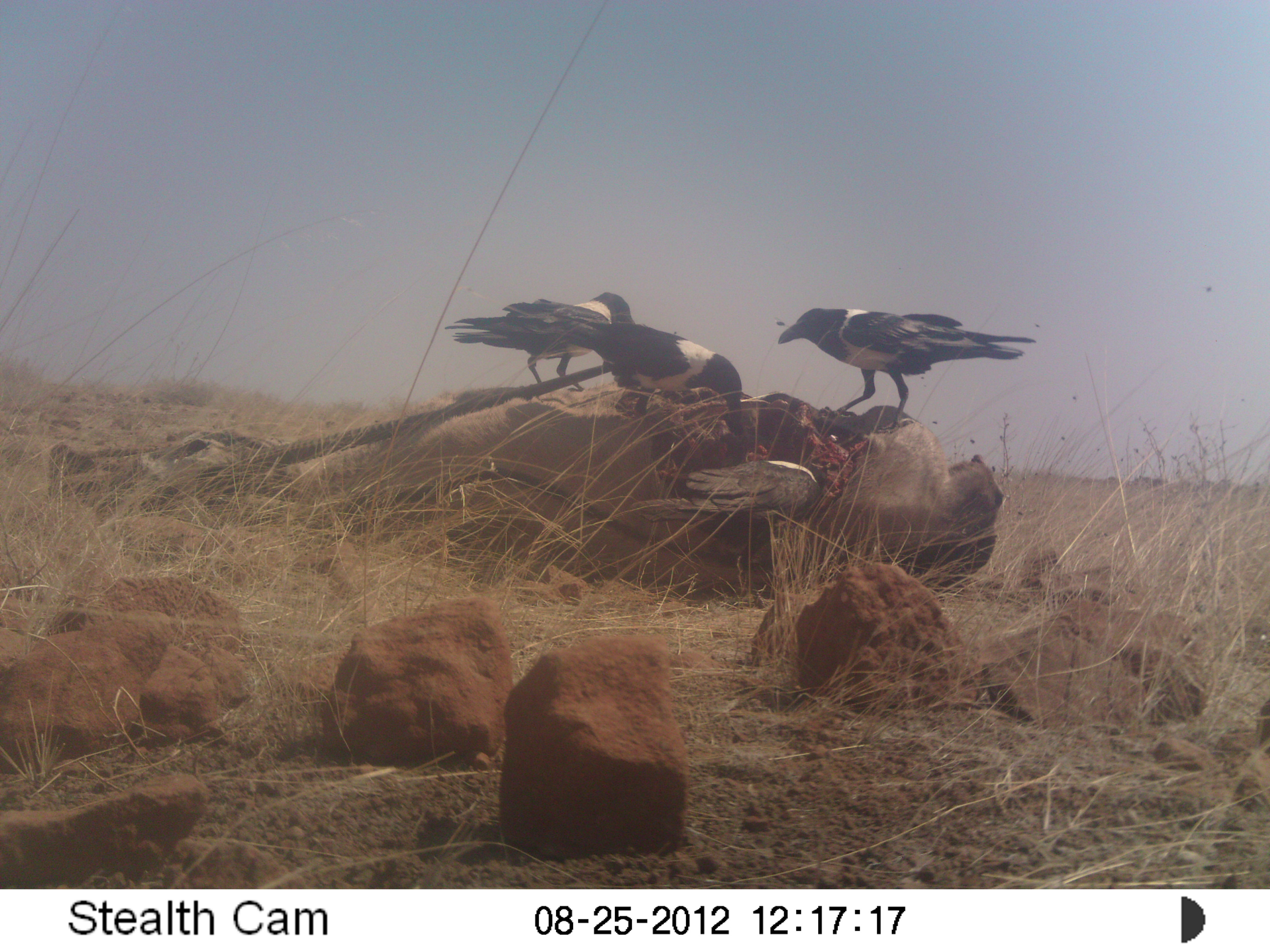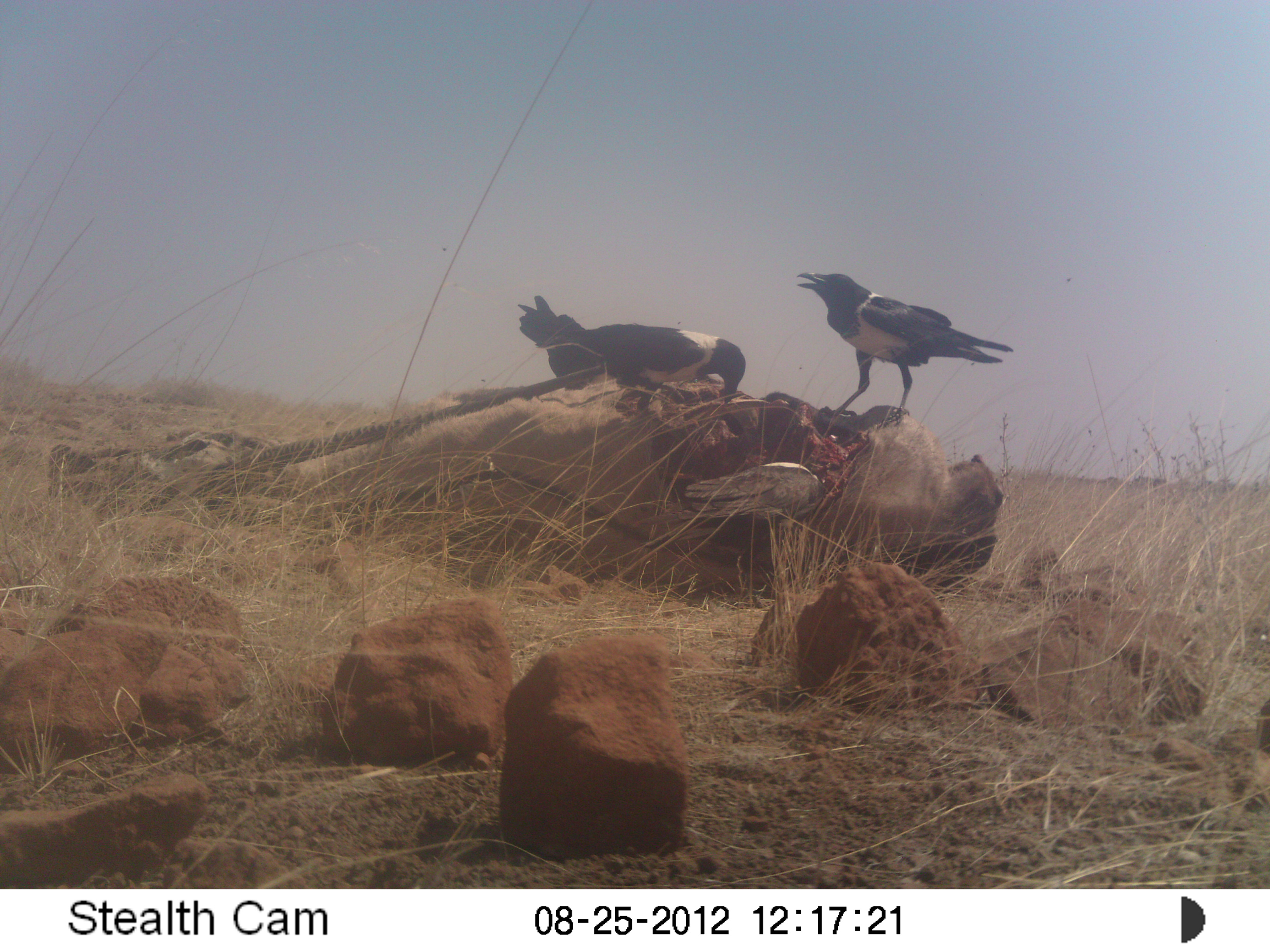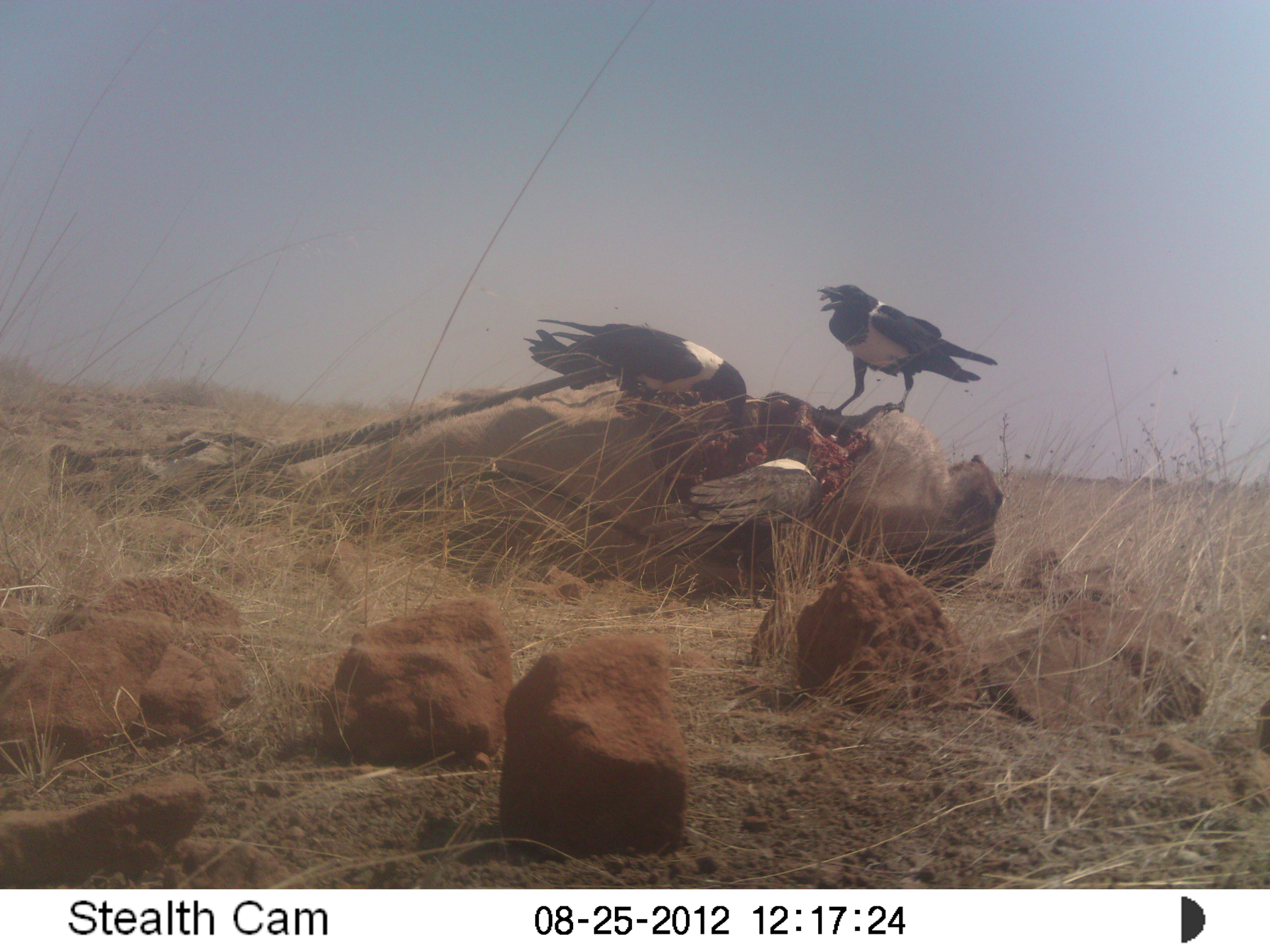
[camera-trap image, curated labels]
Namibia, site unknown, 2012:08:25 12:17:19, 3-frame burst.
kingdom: Animalia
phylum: Chordata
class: Aves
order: Passeriformes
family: Corvidae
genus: Corvus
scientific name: Corvus albus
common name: pied crow